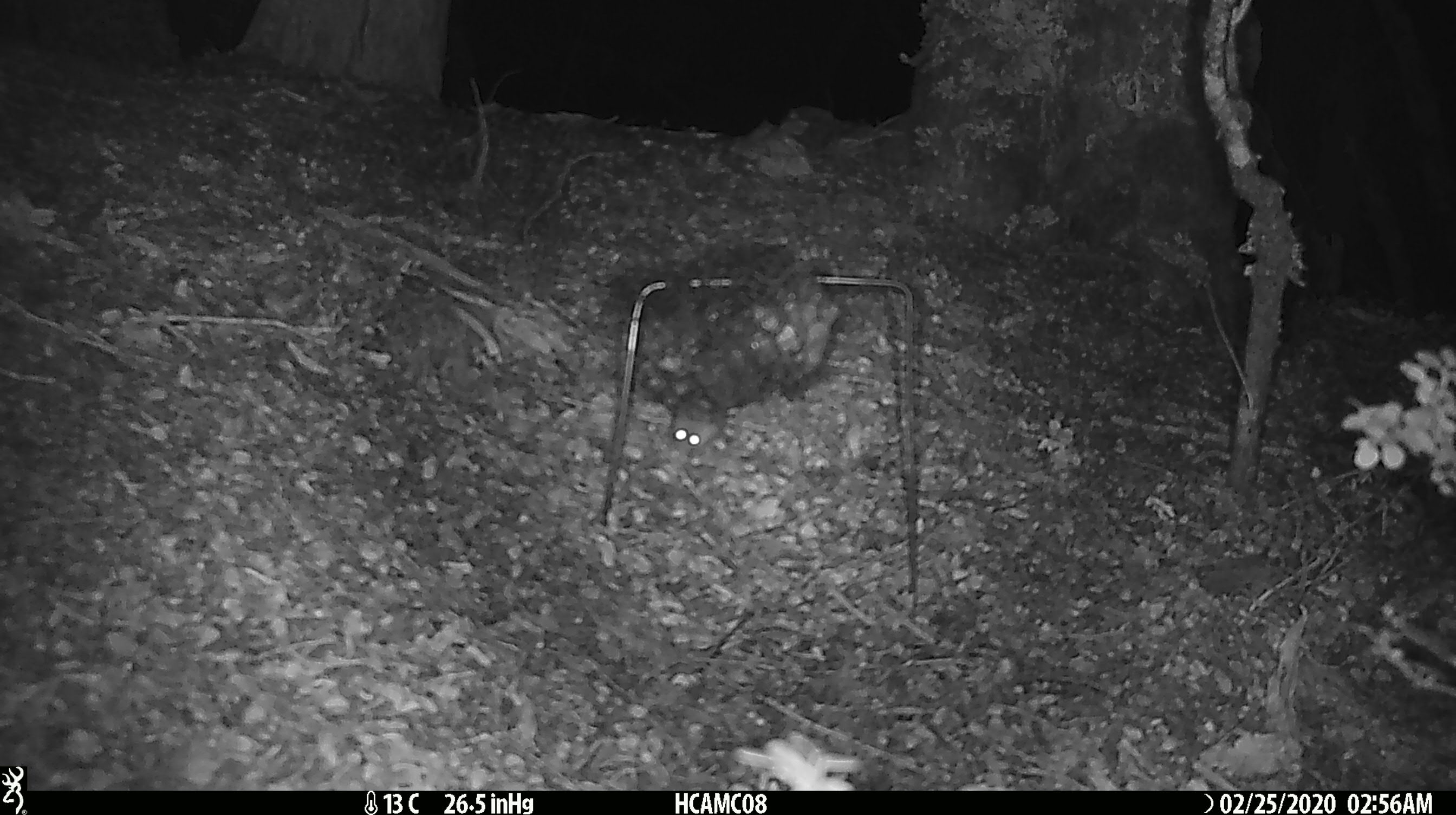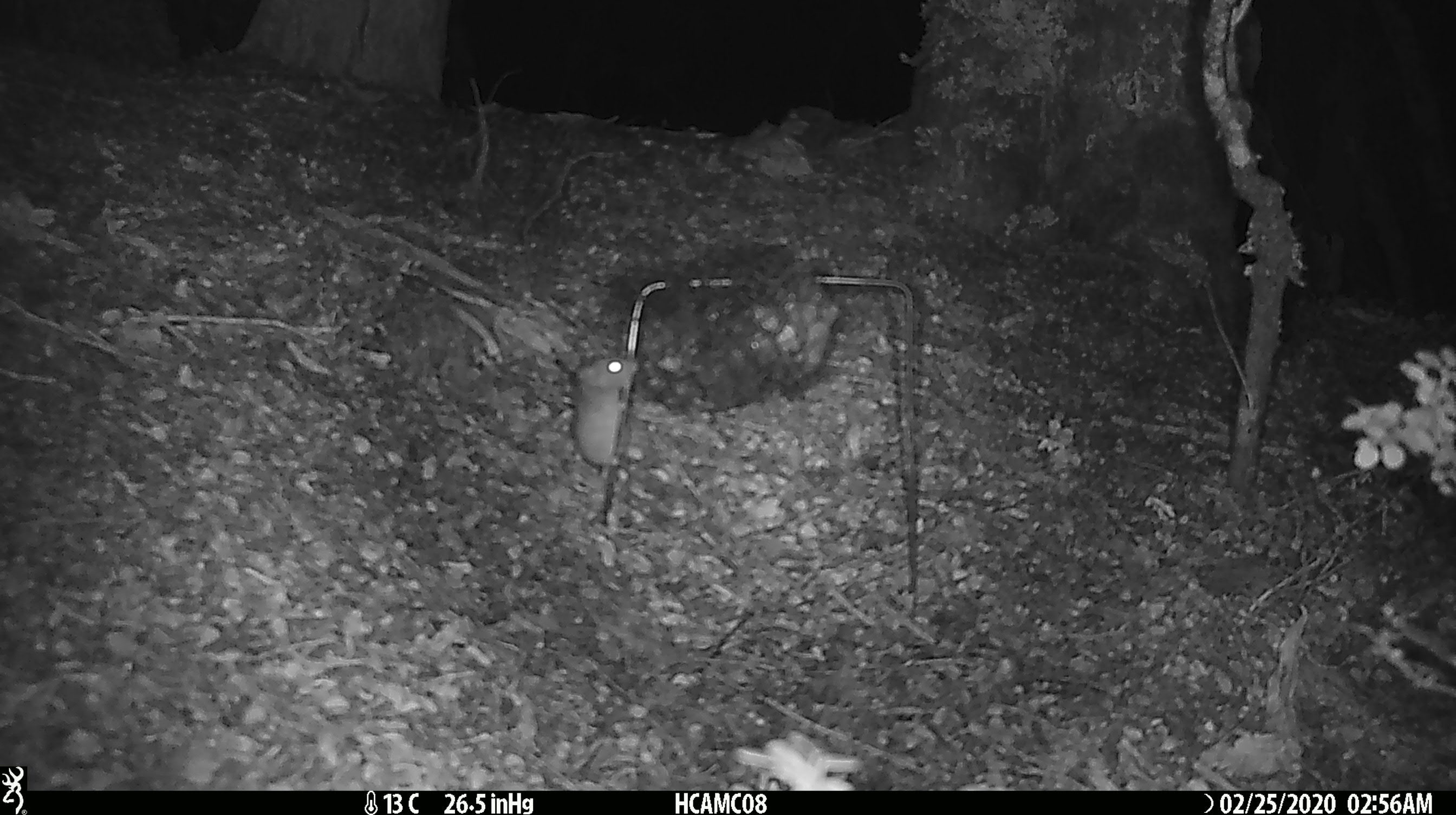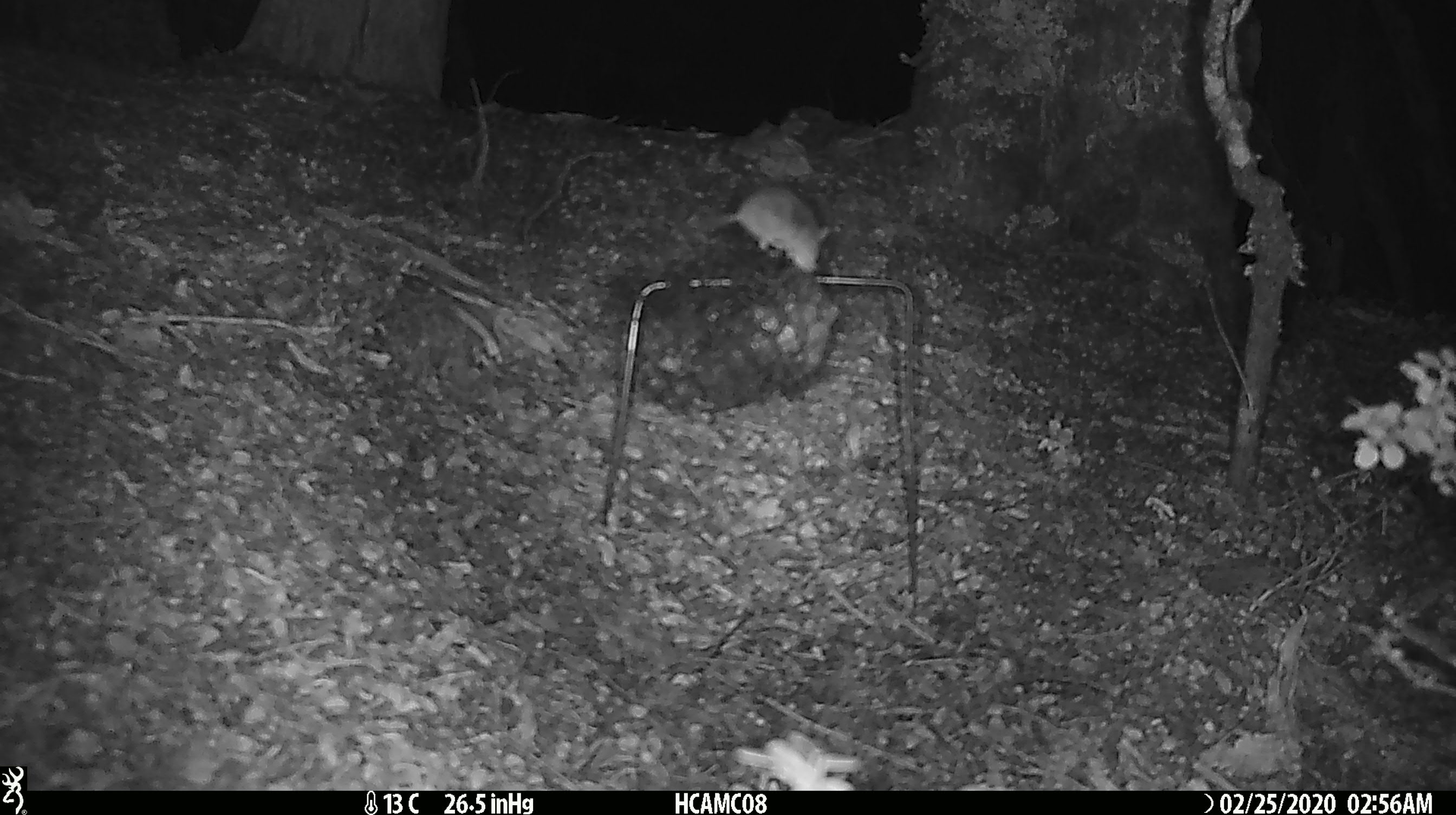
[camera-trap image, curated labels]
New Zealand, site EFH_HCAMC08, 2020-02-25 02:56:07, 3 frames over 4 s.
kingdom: Animalia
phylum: Chordata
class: Mammalia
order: Rodentia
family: Muridae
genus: Mus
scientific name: Mus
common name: mouse